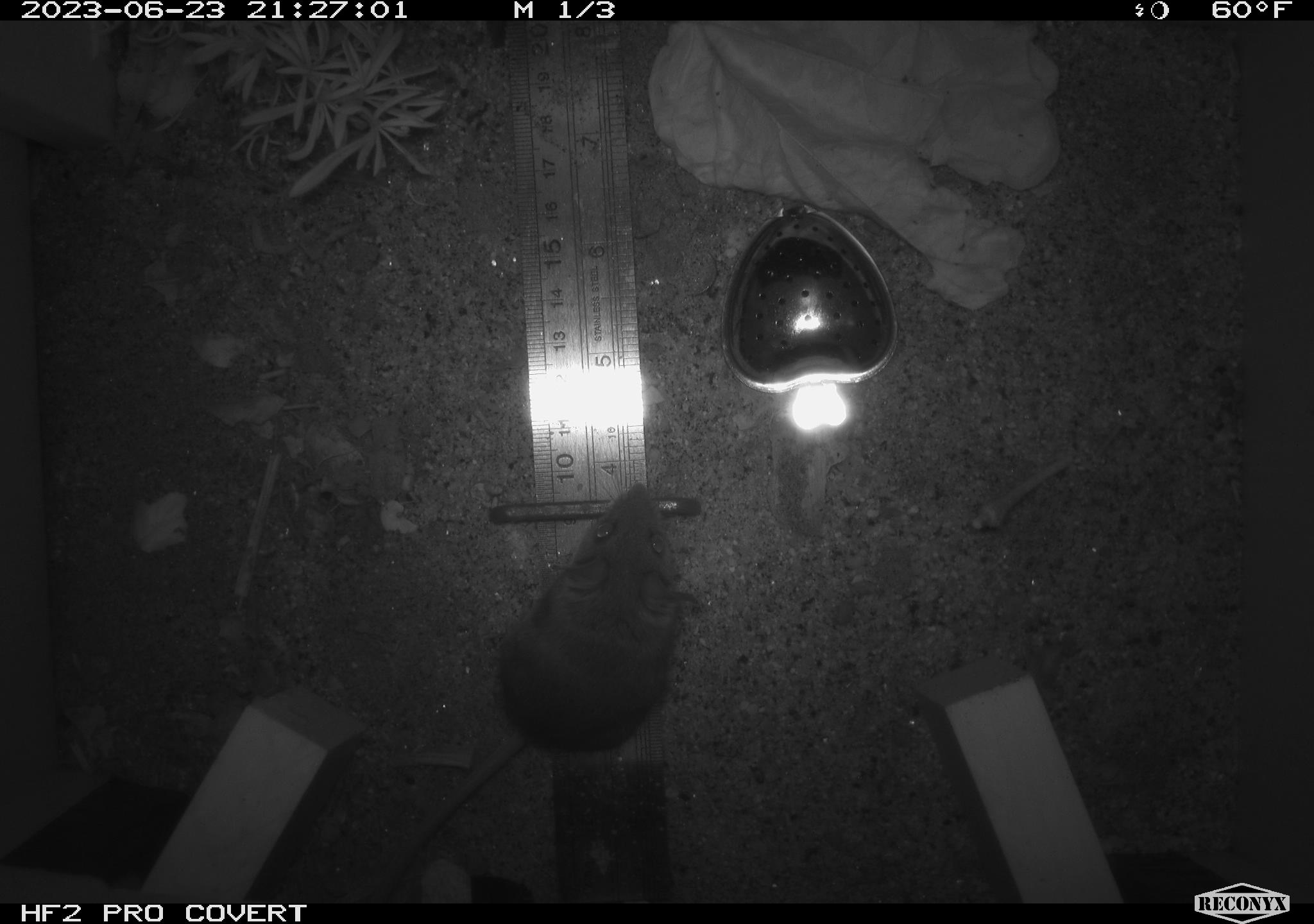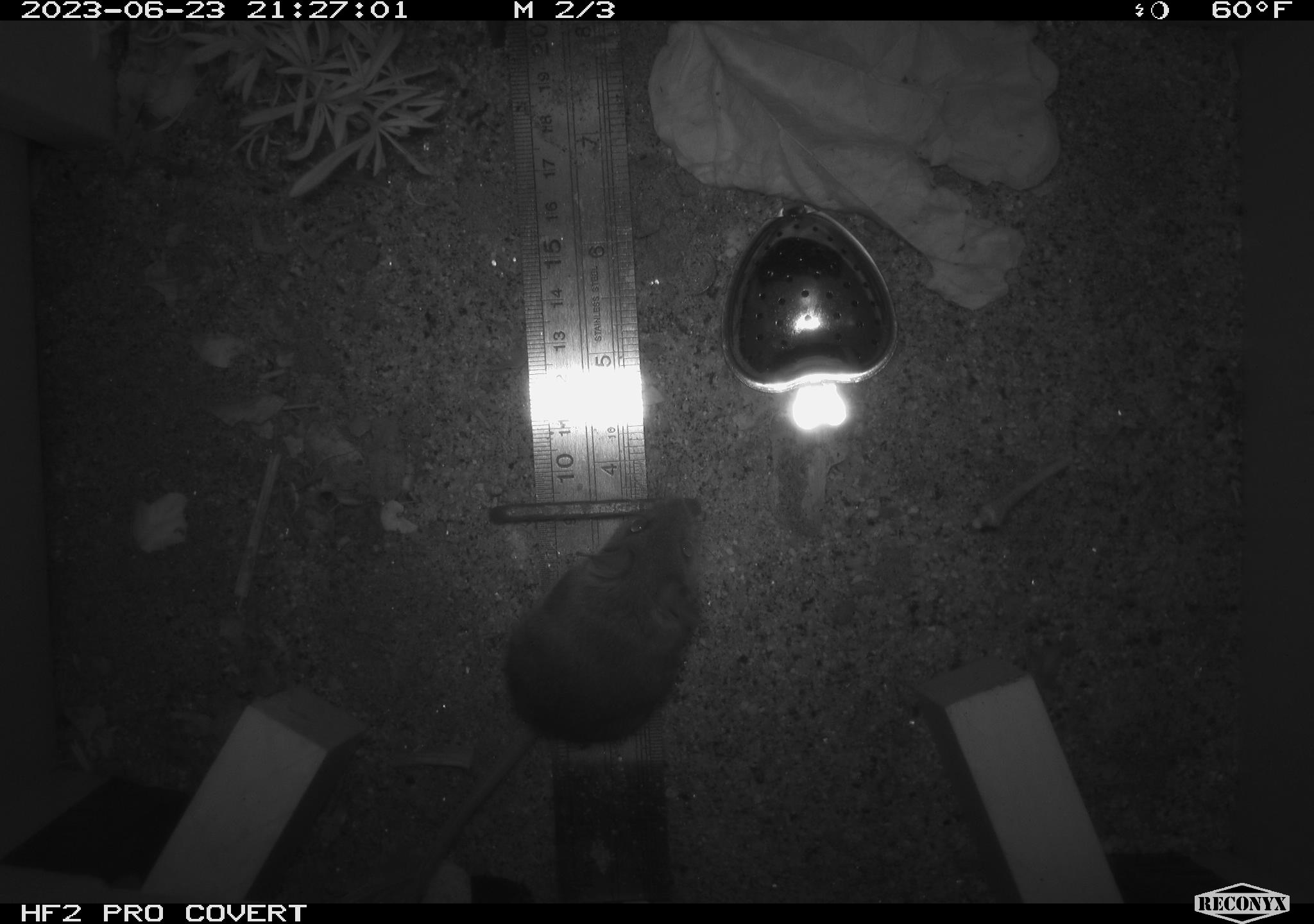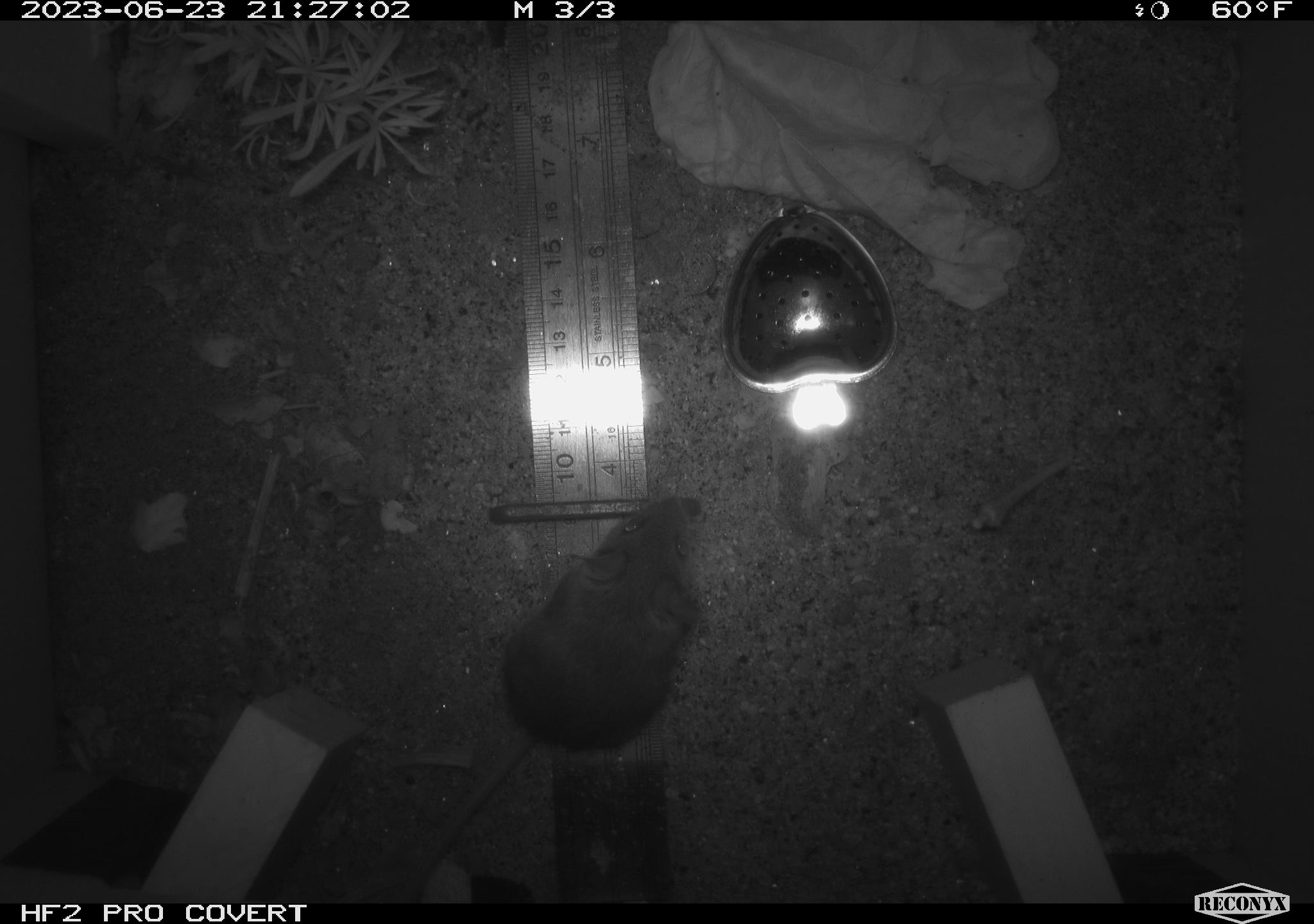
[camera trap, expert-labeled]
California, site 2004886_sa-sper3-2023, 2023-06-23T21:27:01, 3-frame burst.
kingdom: Animalia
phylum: Chordata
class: Mammalia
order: Rodentia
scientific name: Rodentia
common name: mouse species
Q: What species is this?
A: Mouse species (Rodentia).